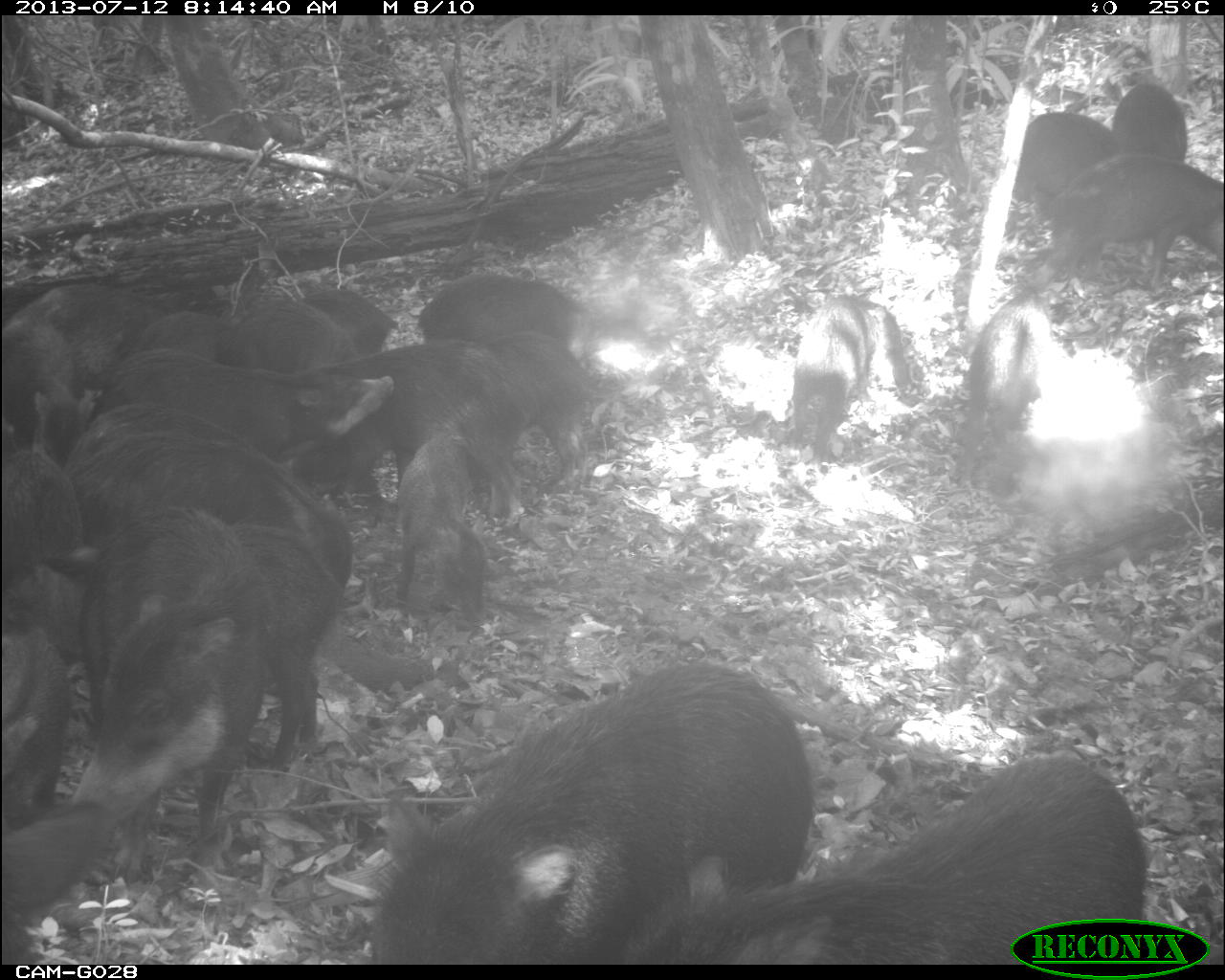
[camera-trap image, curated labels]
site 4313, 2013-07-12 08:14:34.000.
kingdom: Animalia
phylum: Chordata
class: Mammalia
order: Artiodactyla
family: Tayassuidae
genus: Tayassu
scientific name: Tayassu pecari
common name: white-lipped peccary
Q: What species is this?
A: Tayassu pecari (white-lipped peccary).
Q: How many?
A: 20.